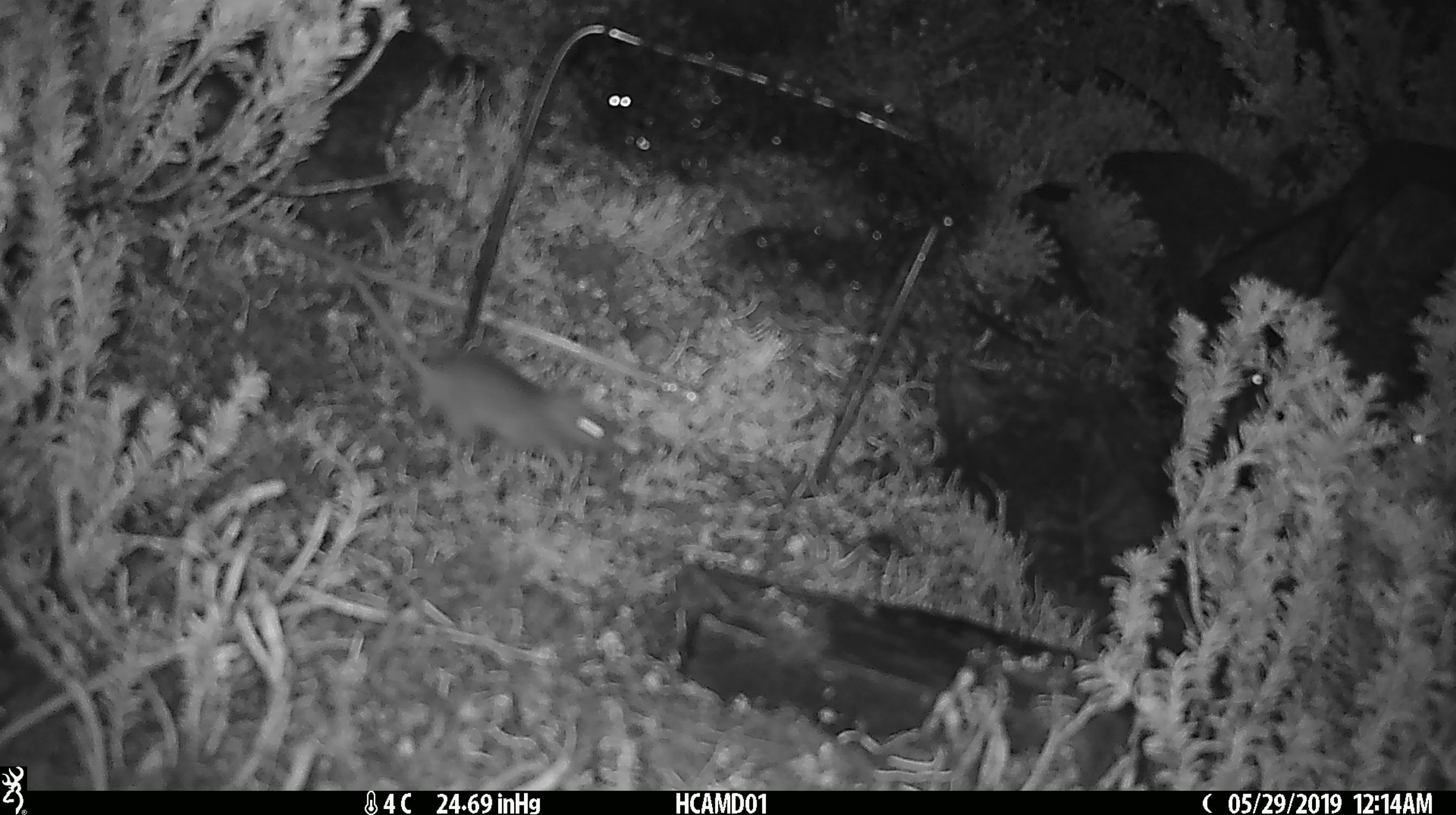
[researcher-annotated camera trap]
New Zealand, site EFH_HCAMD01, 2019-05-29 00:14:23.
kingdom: Animalia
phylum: Chordata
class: Mammalia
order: Rodentia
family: Muridae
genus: Mus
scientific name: Mus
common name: mouse